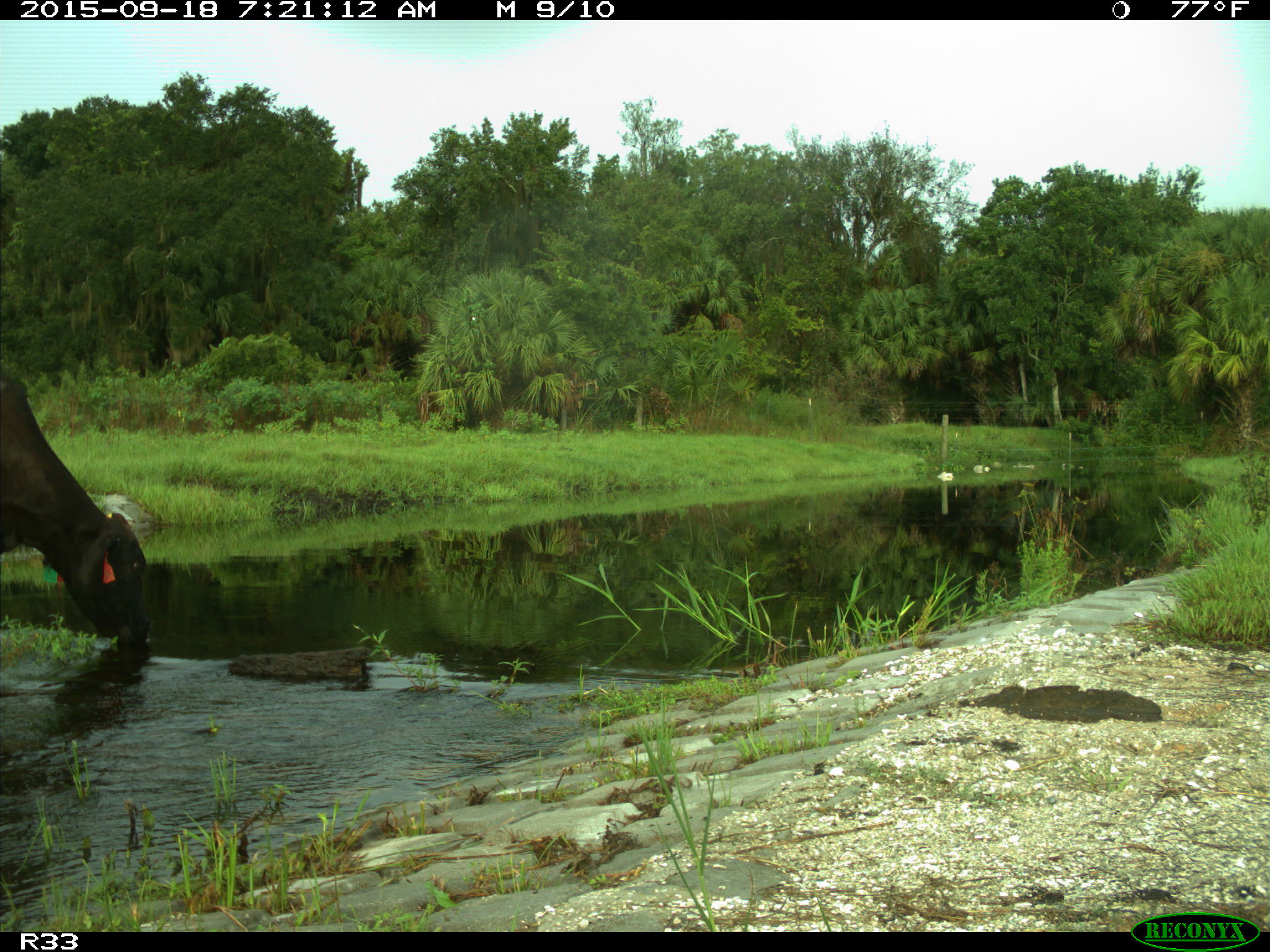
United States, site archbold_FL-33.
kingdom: Animalia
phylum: Chordata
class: Mammalia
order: Artiodactyla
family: Bovidae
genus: Bos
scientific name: Bos taurus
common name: domestic cow